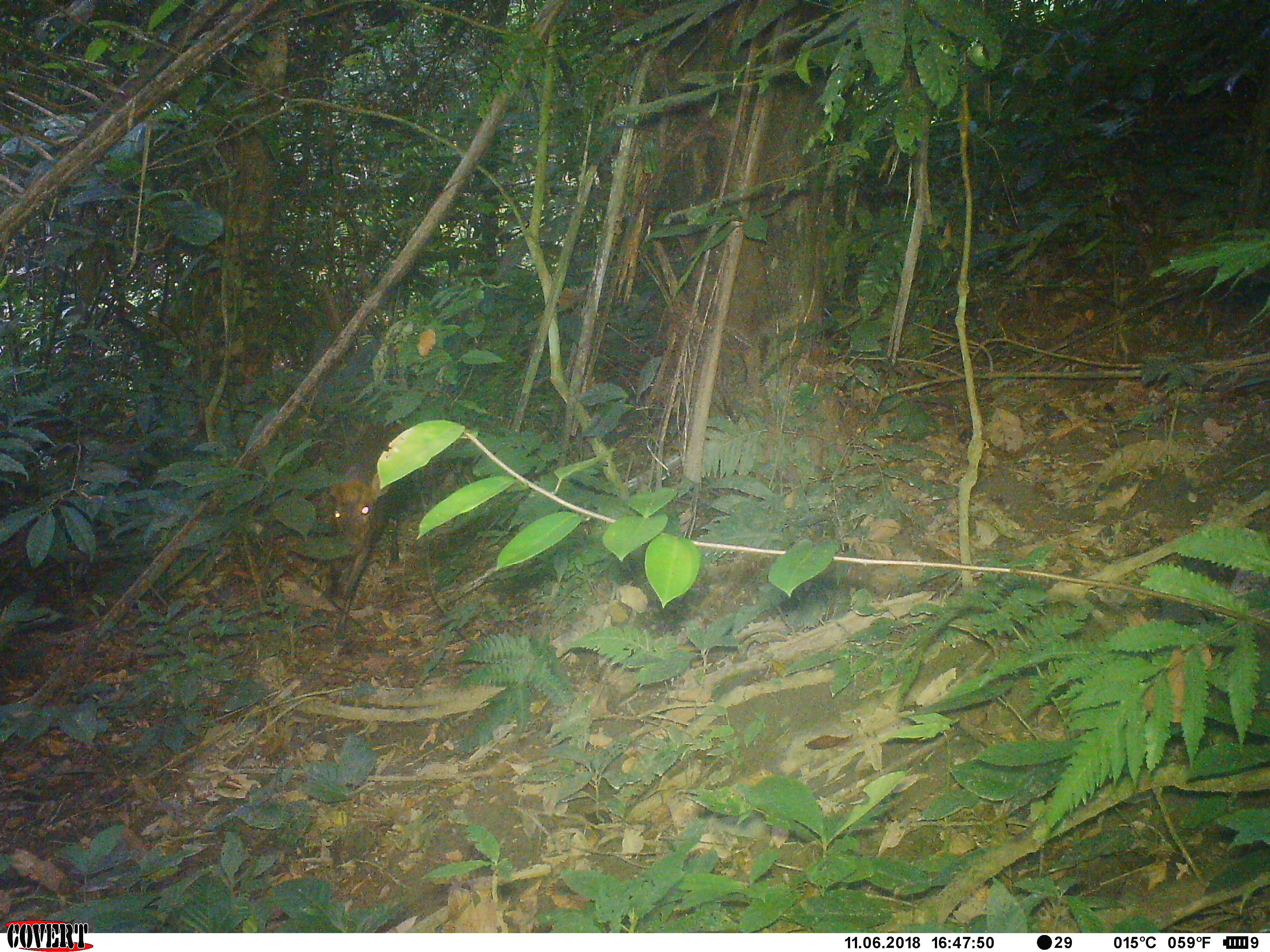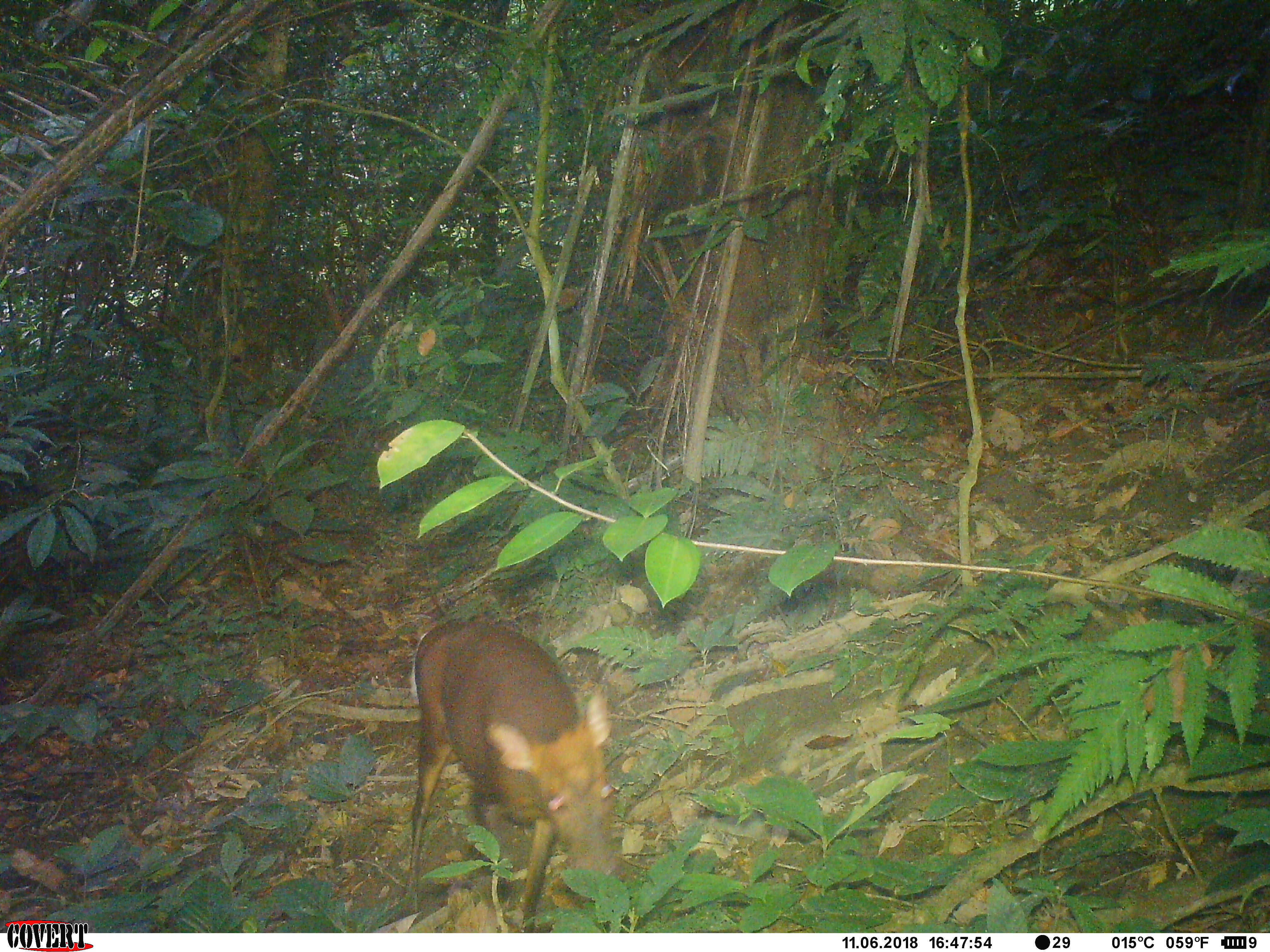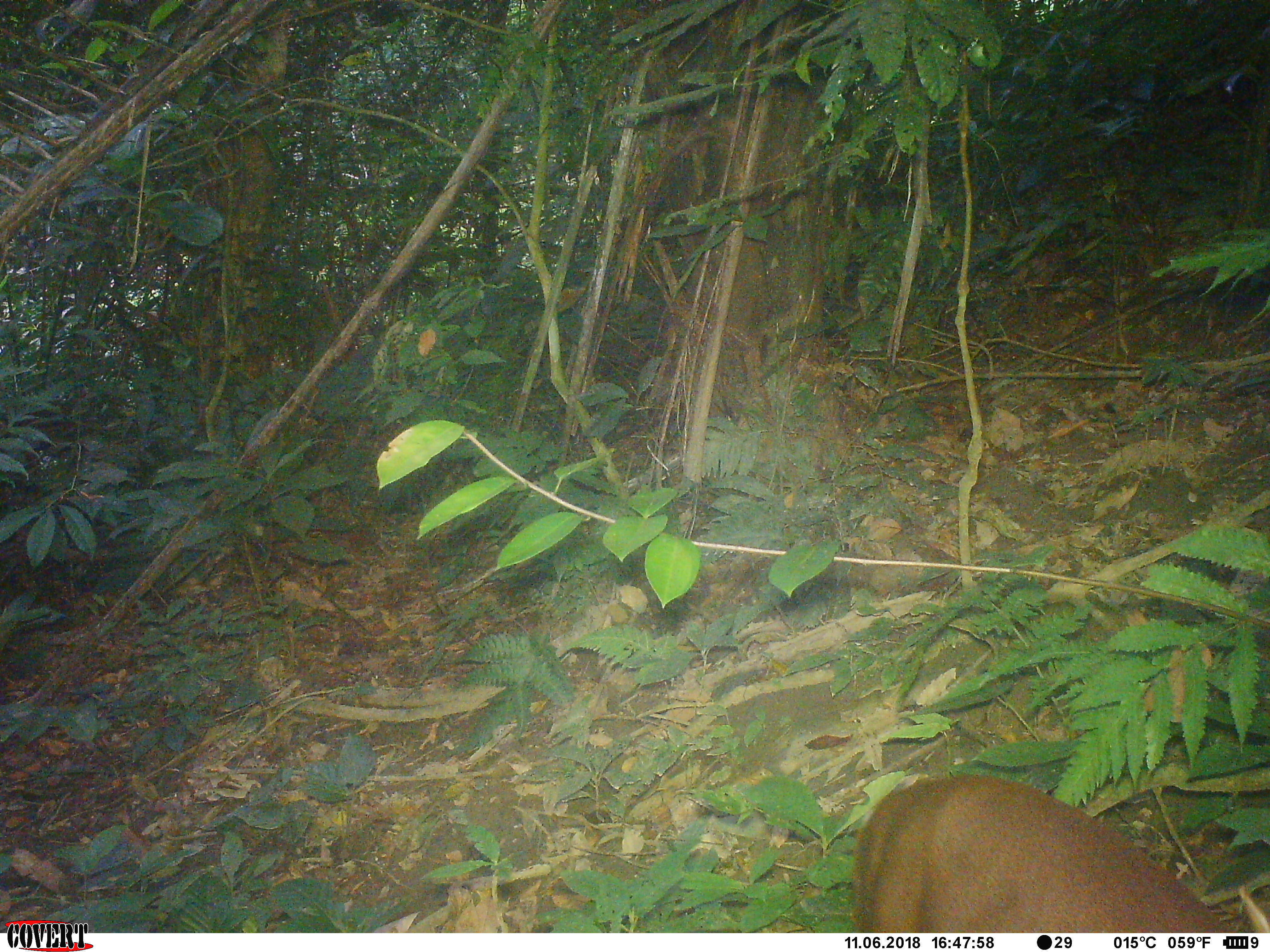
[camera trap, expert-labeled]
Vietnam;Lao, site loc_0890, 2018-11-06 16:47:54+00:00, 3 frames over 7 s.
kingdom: Animalia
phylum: Chordata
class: Mammalia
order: Artiodactyla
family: Cervidae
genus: Muntiacus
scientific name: Muntiacus rooseveltorum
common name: roosevelt's muntjac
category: roosevelts muntjac group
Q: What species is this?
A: Roosevelts muntjac group (roosevelt's muntjac) (Muntiacus rooseveltorum).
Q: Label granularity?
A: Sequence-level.